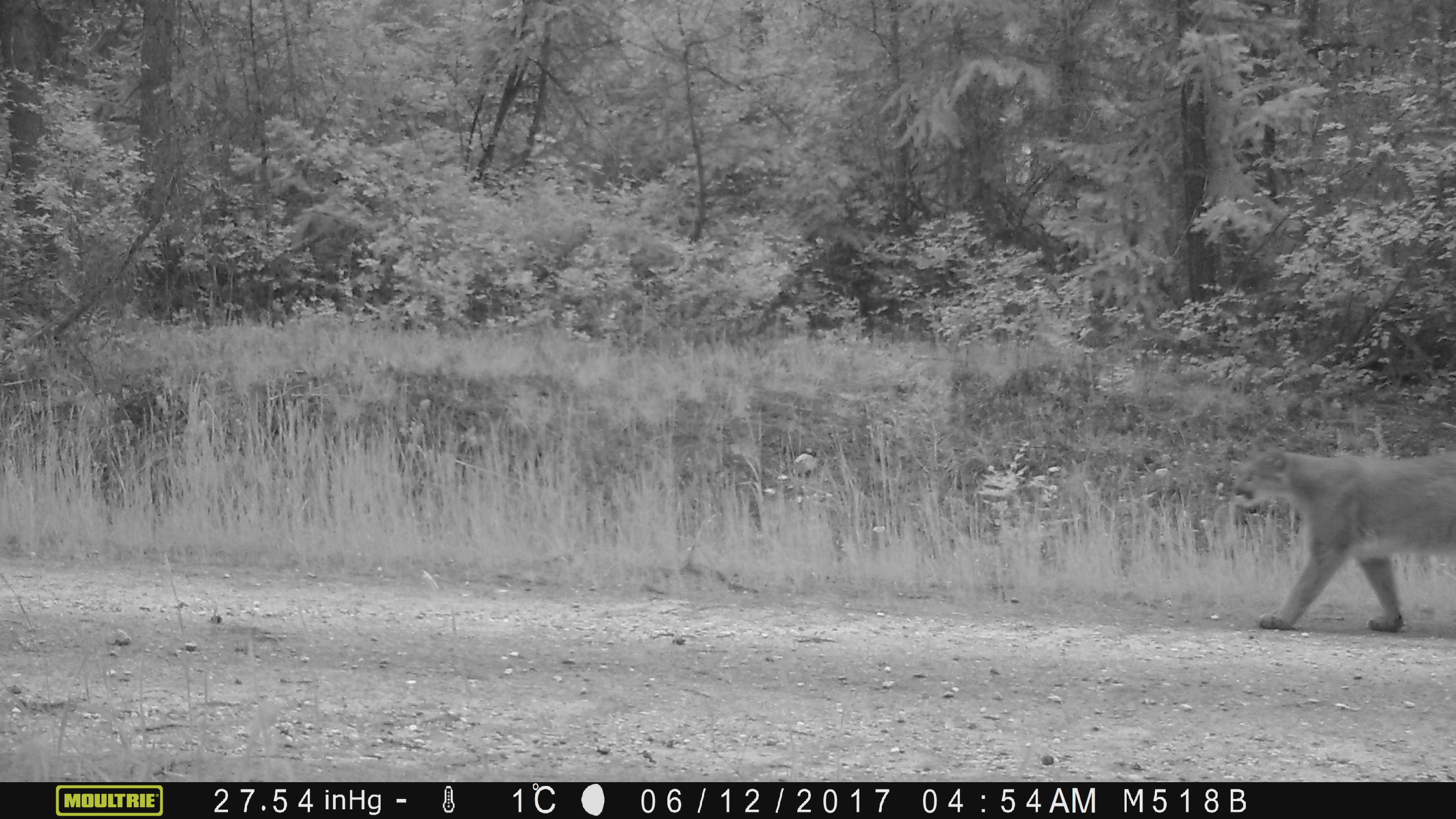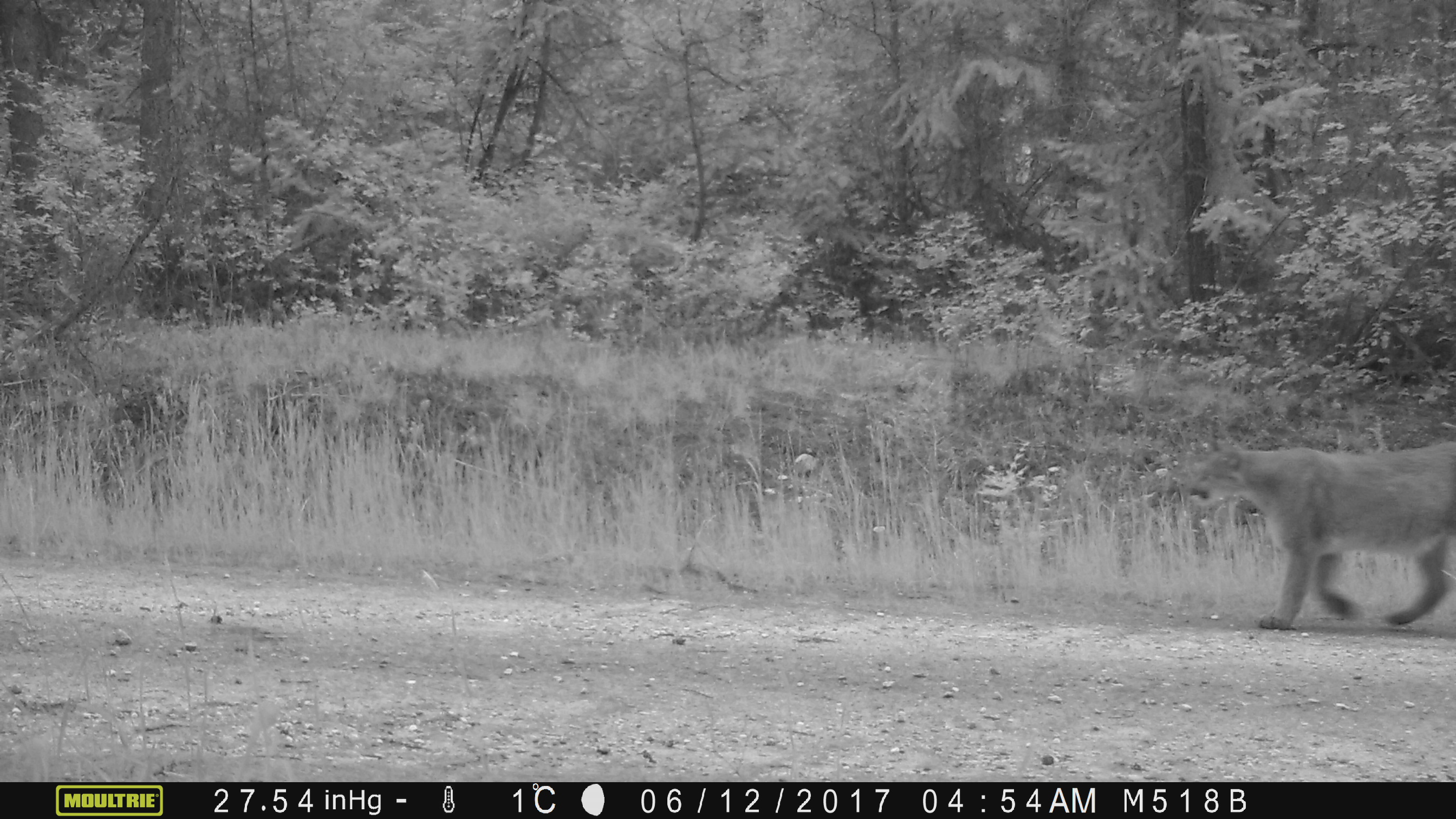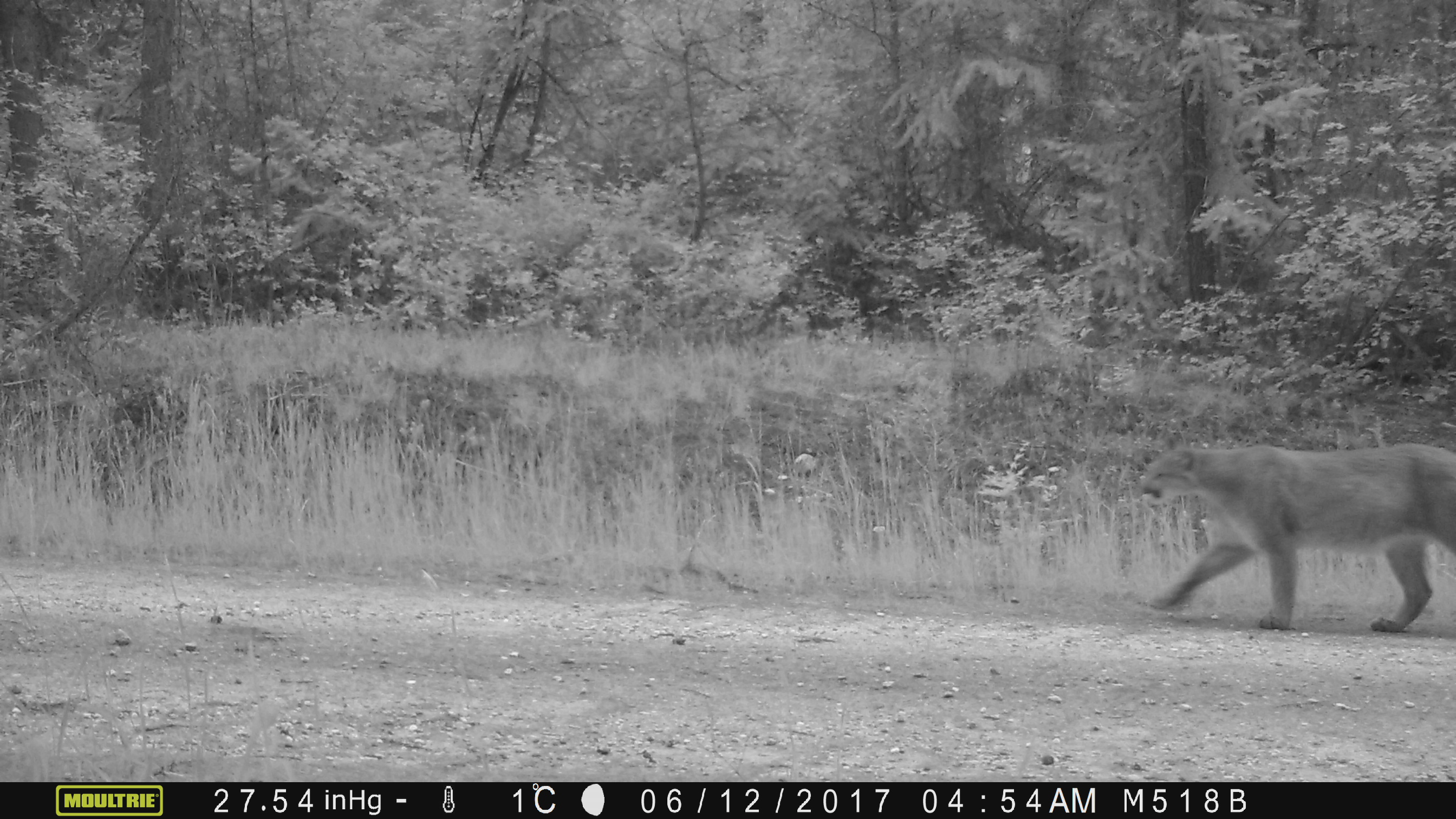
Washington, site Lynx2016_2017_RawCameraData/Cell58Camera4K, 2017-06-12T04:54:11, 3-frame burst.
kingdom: Animalia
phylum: Chordata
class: Mammalia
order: Carnivora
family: Felidae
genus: Puma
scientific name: Puma concolor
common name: mountain lion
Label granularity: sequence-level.